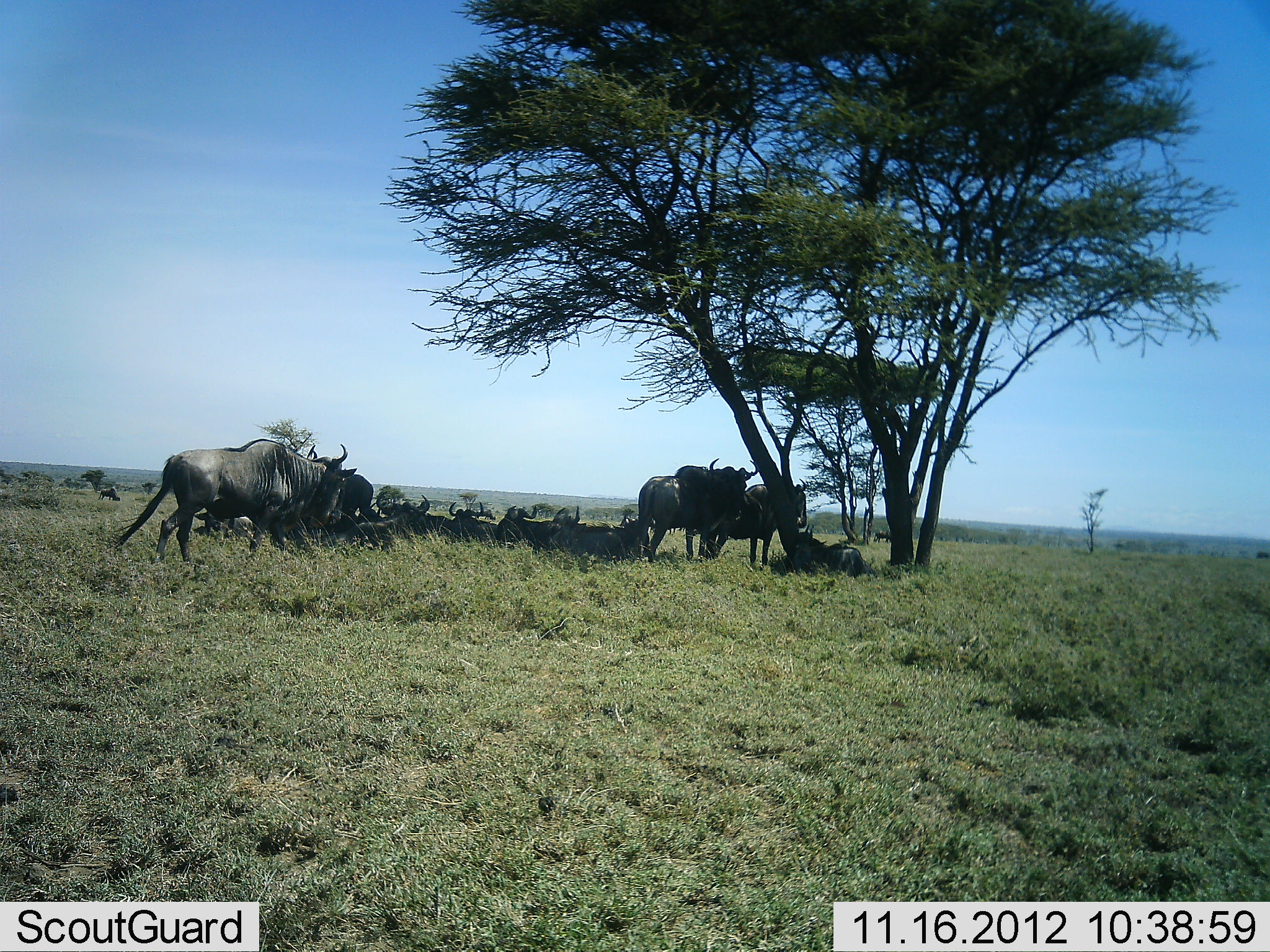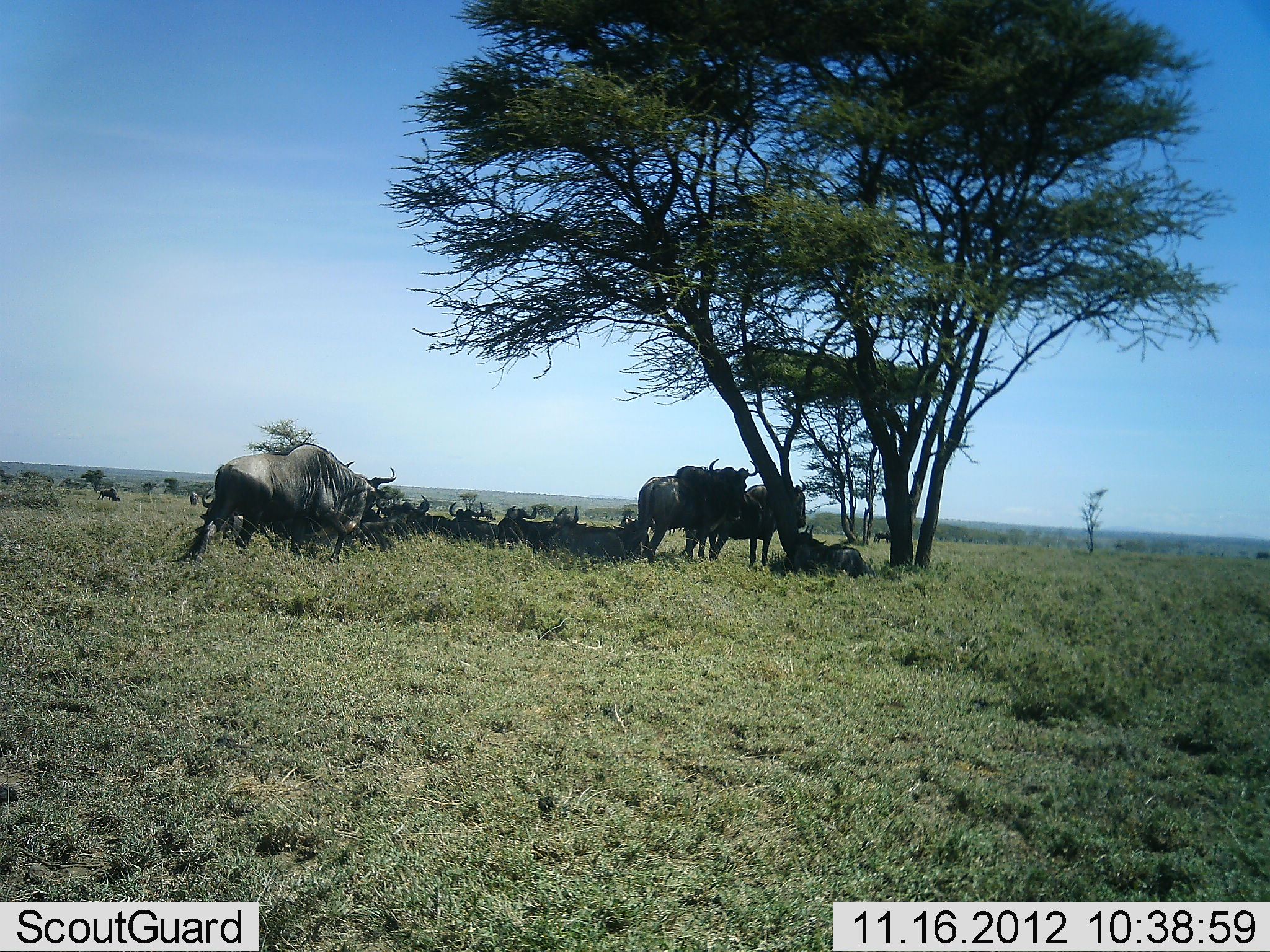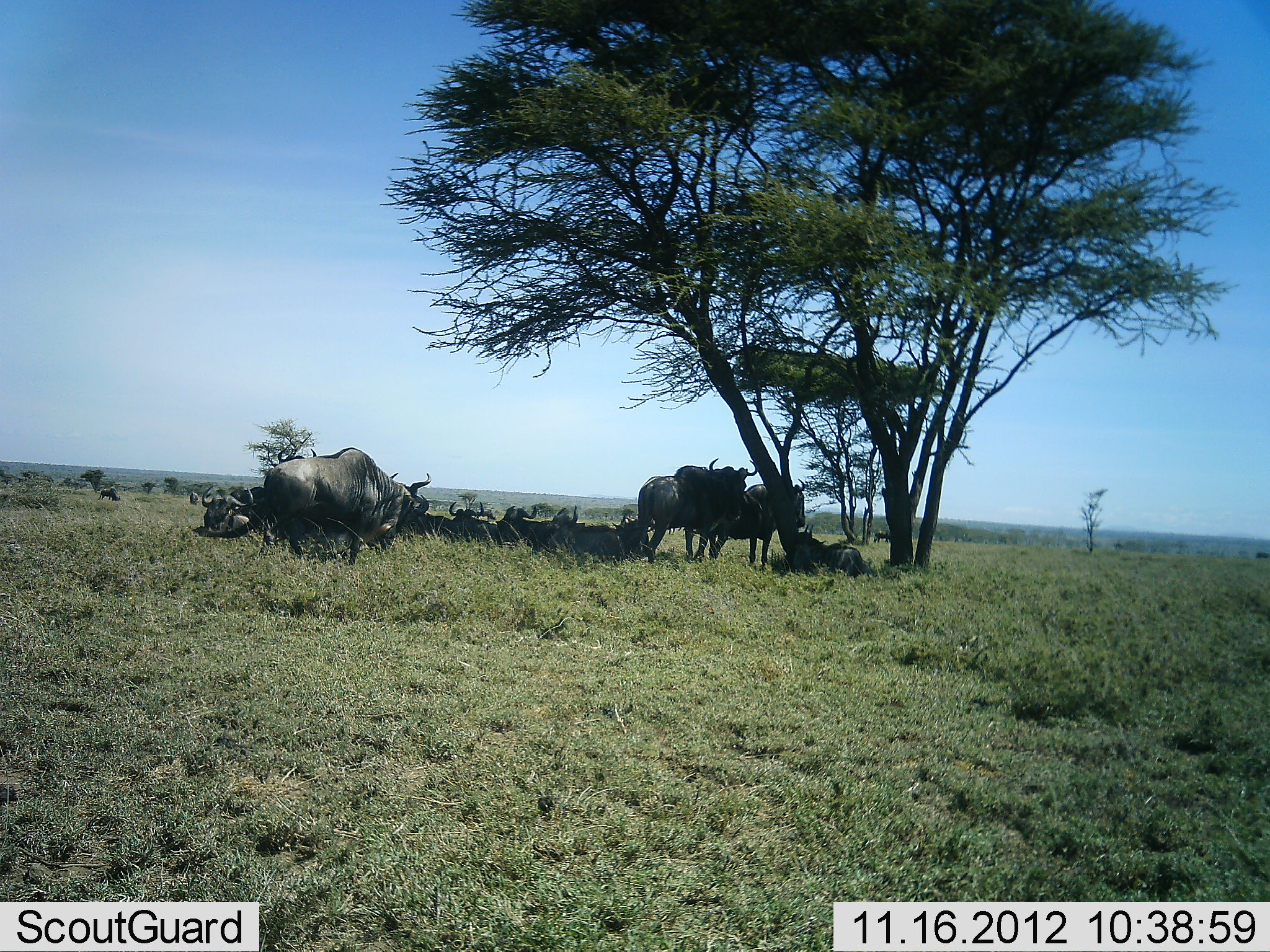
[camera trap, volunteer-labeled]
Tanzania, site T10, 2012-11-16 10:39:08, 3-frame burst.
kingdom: Animalia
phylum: Chordata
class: Mammalia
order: Artiodactyla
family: Bovidae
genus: Connochaetes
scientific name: Connochaetes taurinus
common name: blue wildebeest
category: wildebeest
Wildebeest (blue wildebeest) (Connochaetes taurinus), count 11-50. Behavior (volunteer vote fractions): standing 60%, resting 100%, moving 30%, interacting 10%. Young present (vote fraction): 0%. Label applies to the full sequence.